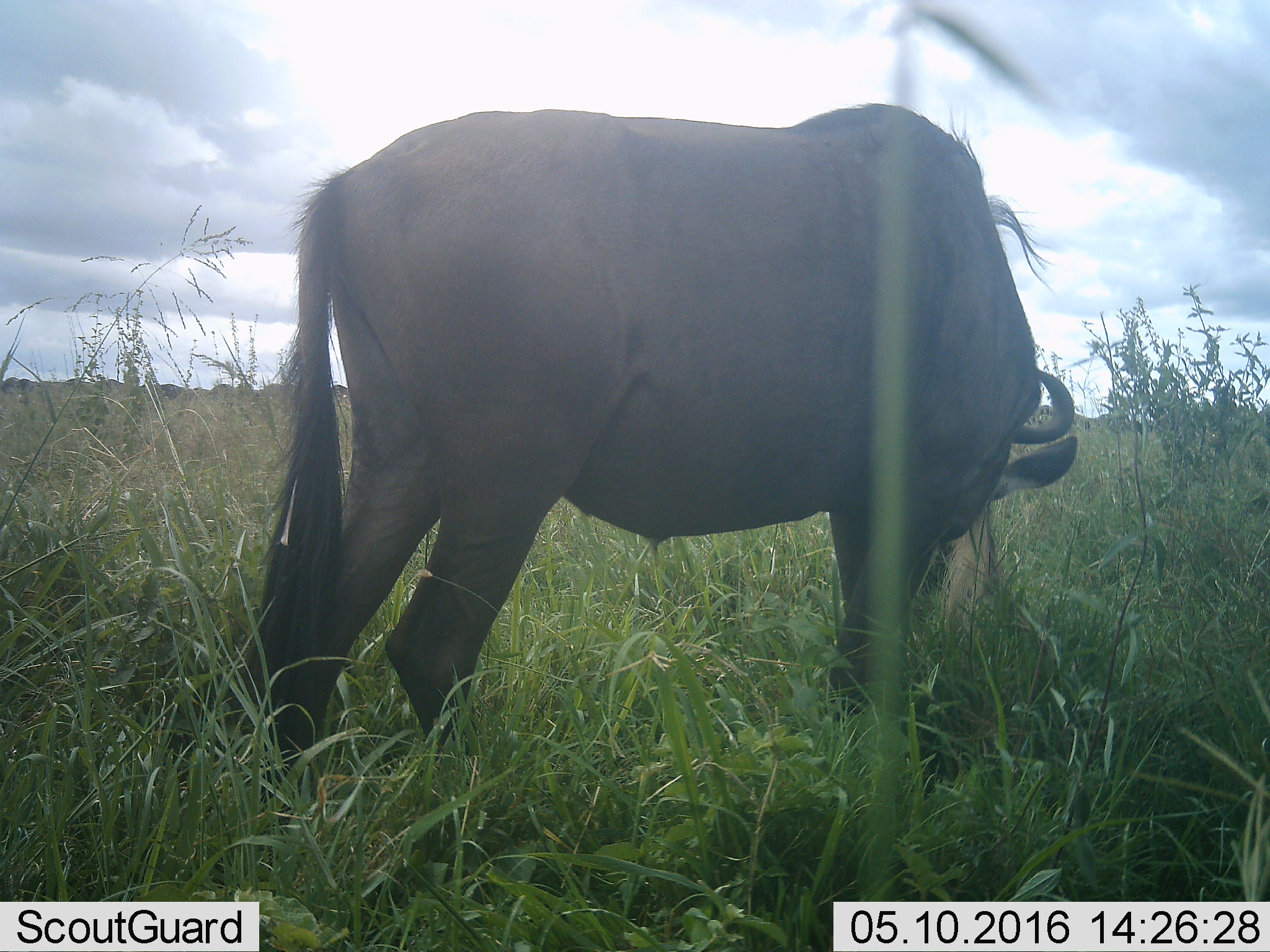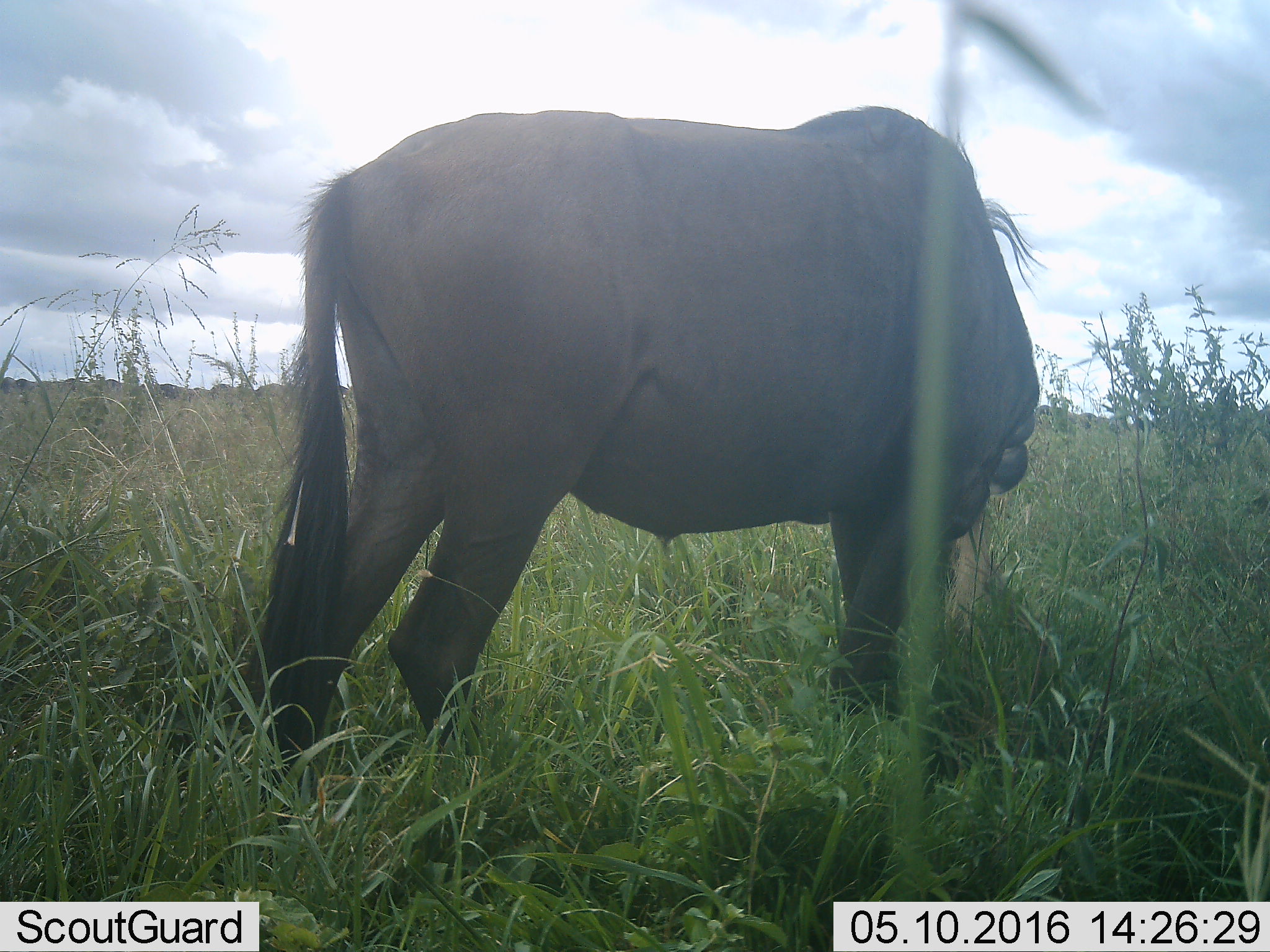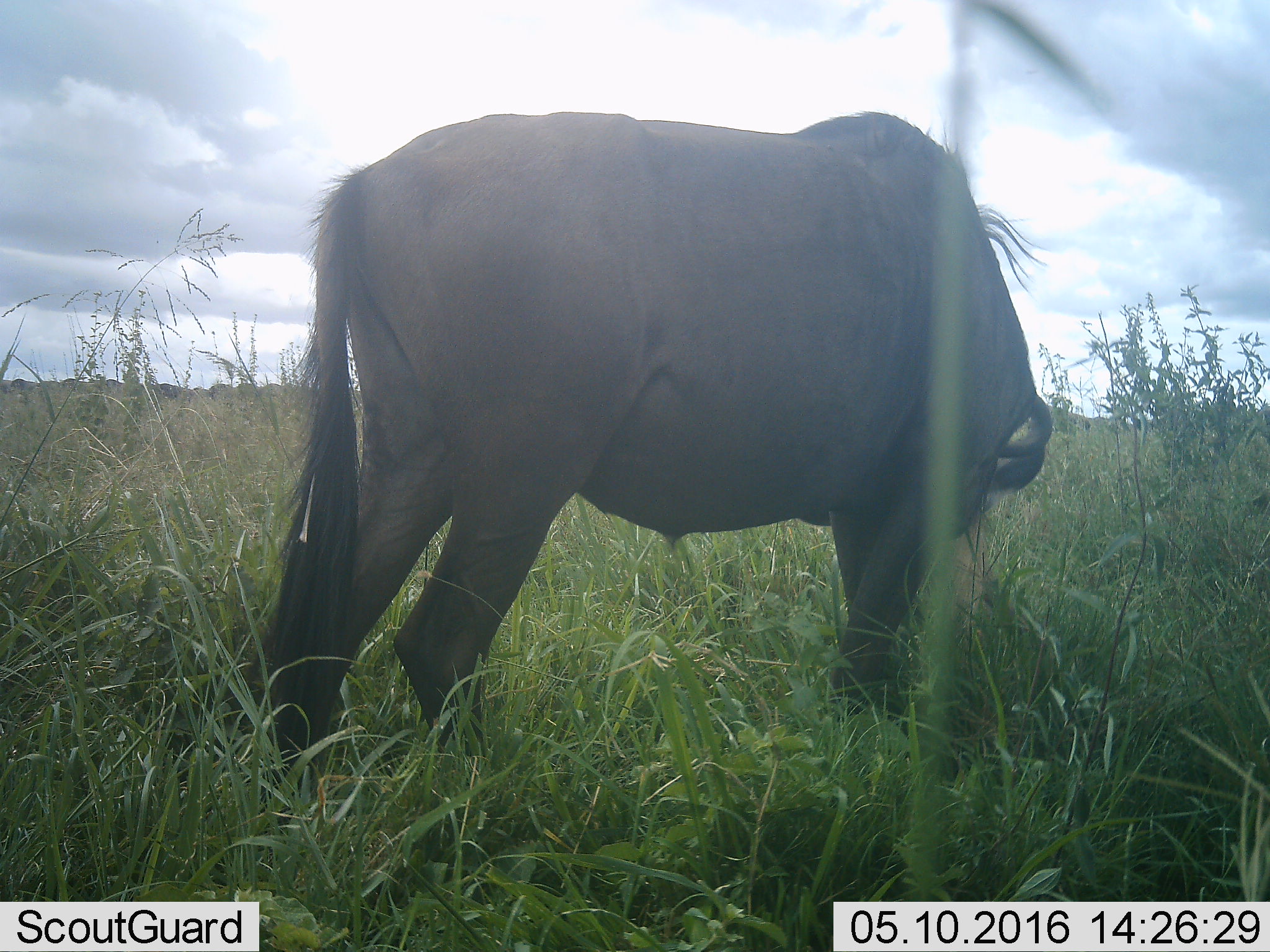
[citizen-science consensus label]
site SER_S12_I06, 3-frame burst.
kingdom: Animalia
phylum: Chordata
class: Mammalia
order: Artiodactyla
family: Bovidae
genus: Connochaetes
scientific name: Connochaetes taurinus taurinus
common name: blue wildebeest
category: wildebeestblue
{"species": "wildebeestblue (blue wildebeest) (Connochaetes taurinus taurinus)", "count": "1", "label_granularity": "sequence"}